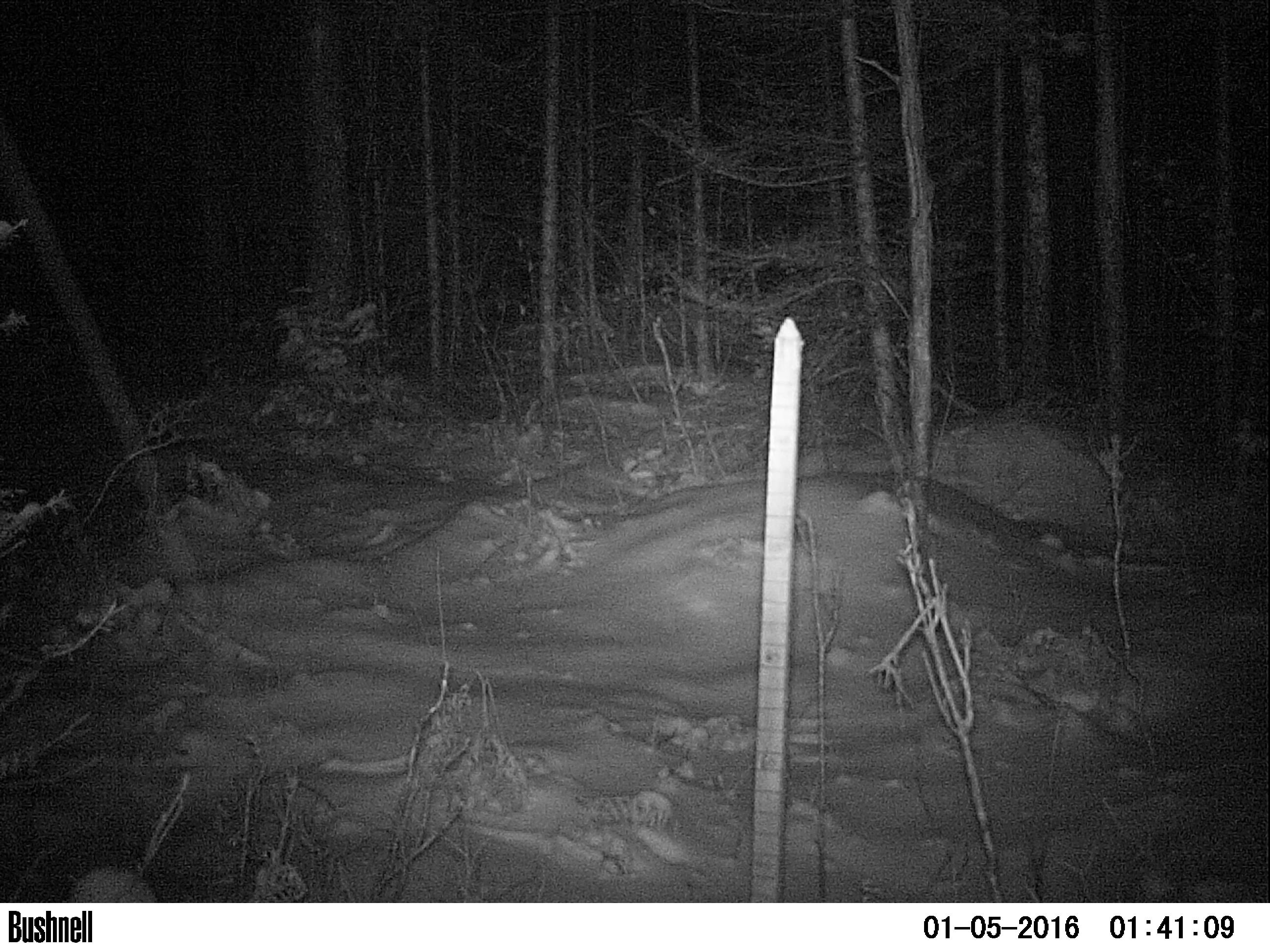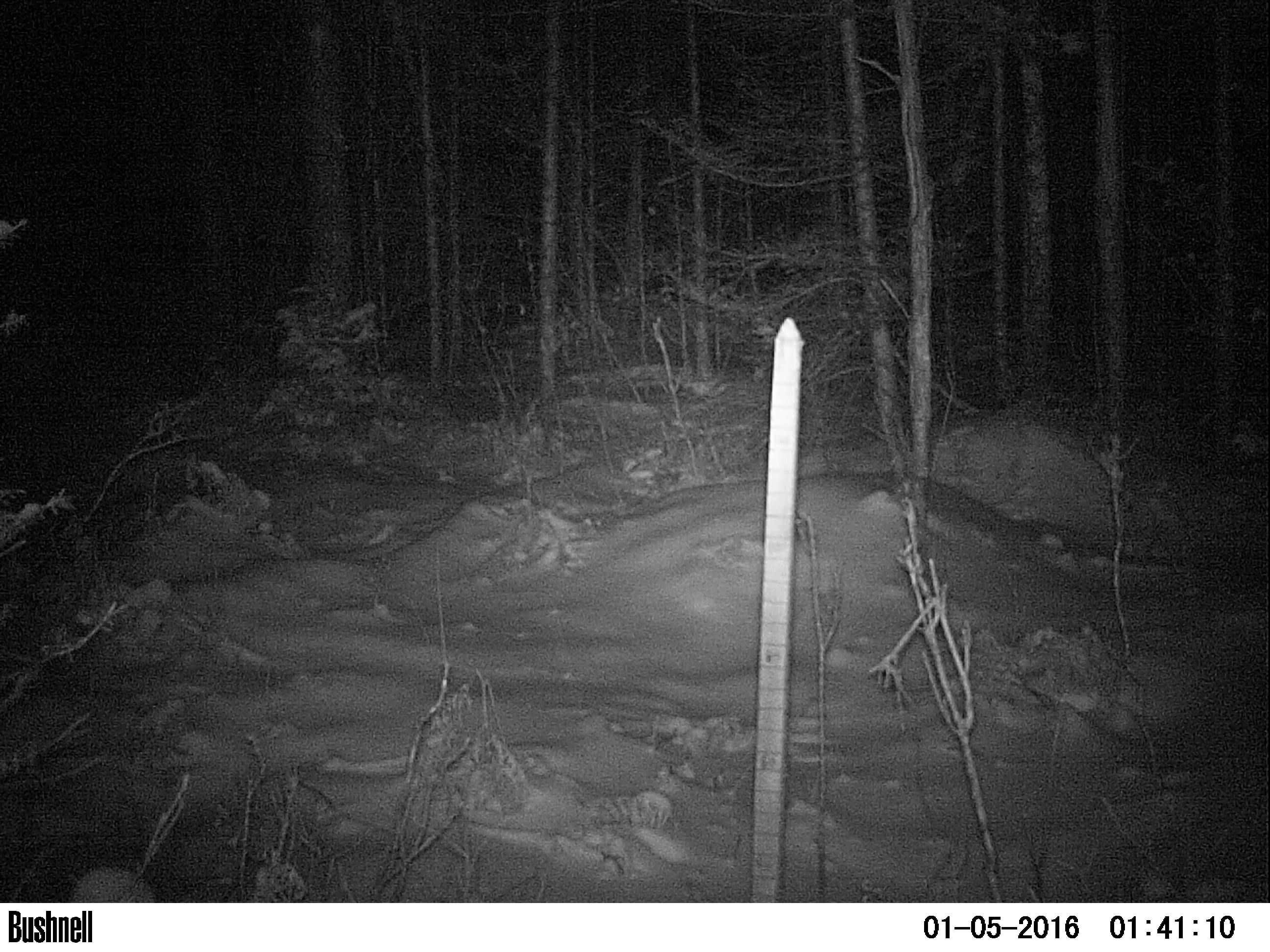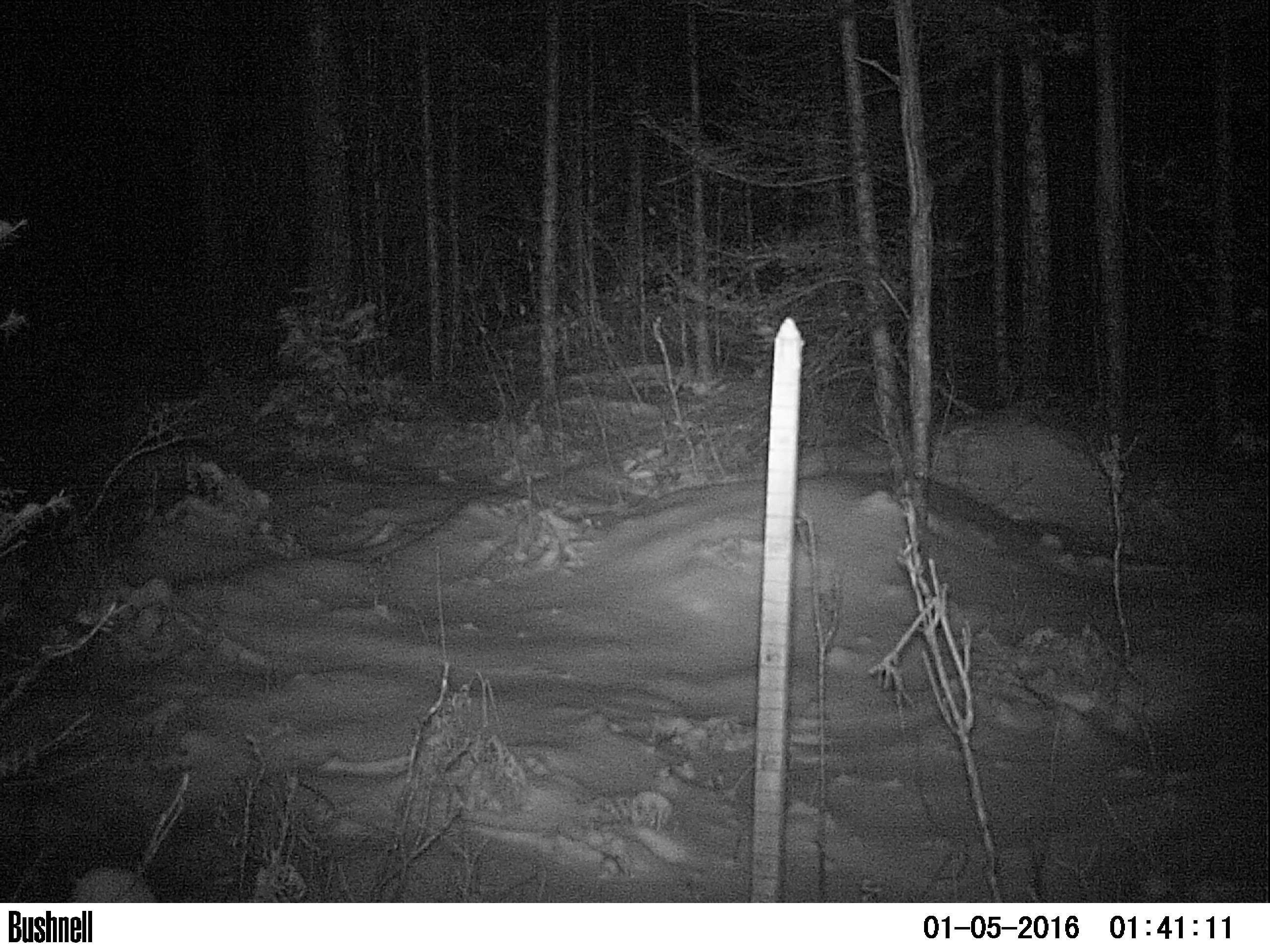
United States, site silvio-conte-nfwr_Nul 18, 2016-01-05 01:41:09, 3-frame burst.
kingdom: Animalia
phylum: Chordata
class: Mammalia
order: Lagomorpha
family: Leporidae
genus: Lepus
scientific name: Lepus americanus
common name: snowshoe hare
Snowshoe hare (Lepus americanus).